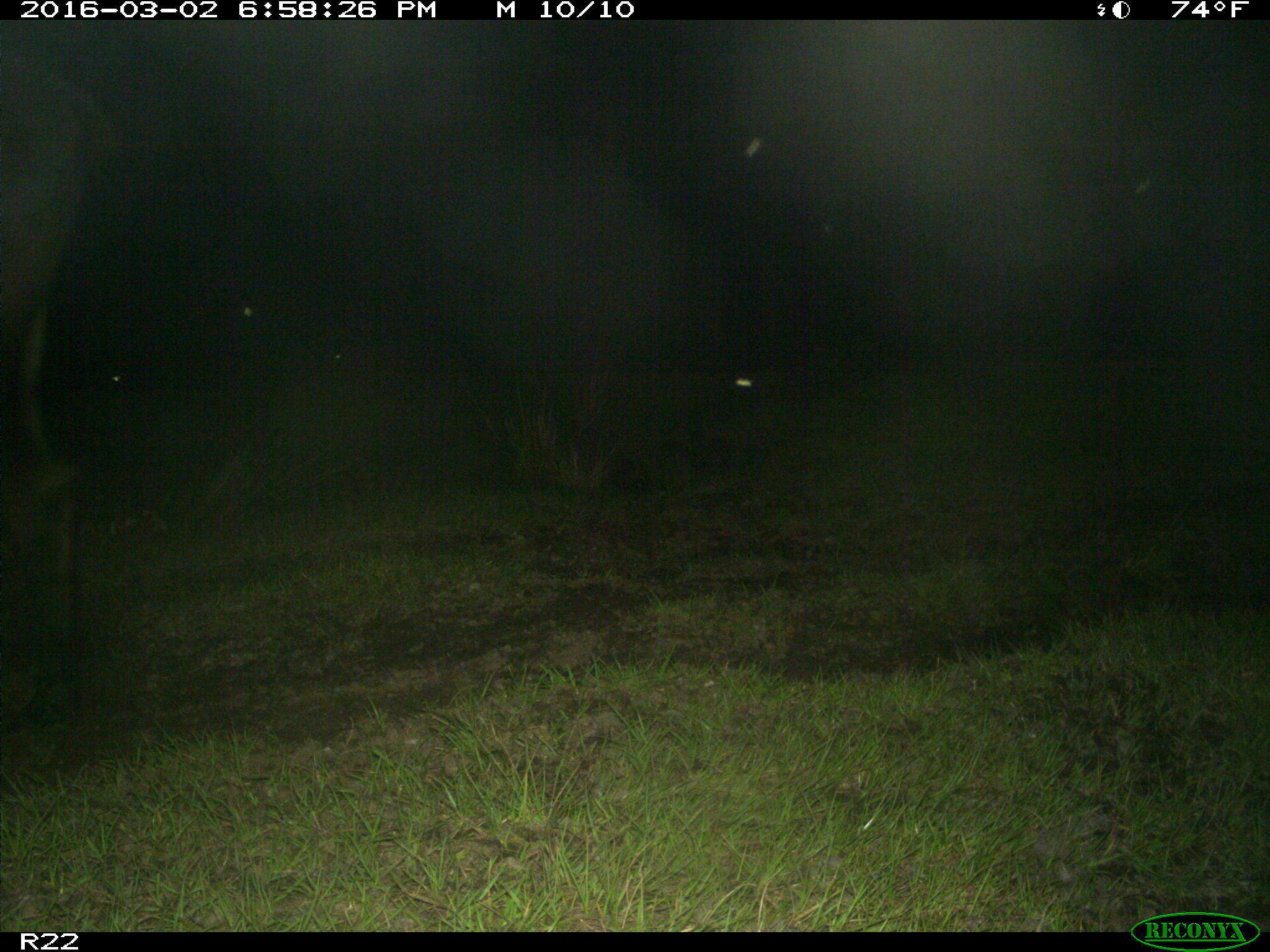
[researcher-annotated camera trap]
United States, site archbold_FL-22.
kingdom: Animalia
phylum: Chordata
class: Mammalia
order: Artiodactyla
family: Bovidae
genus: Bos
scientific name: Bos taurus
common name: domestic cow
Bos taurus (domestic cow).